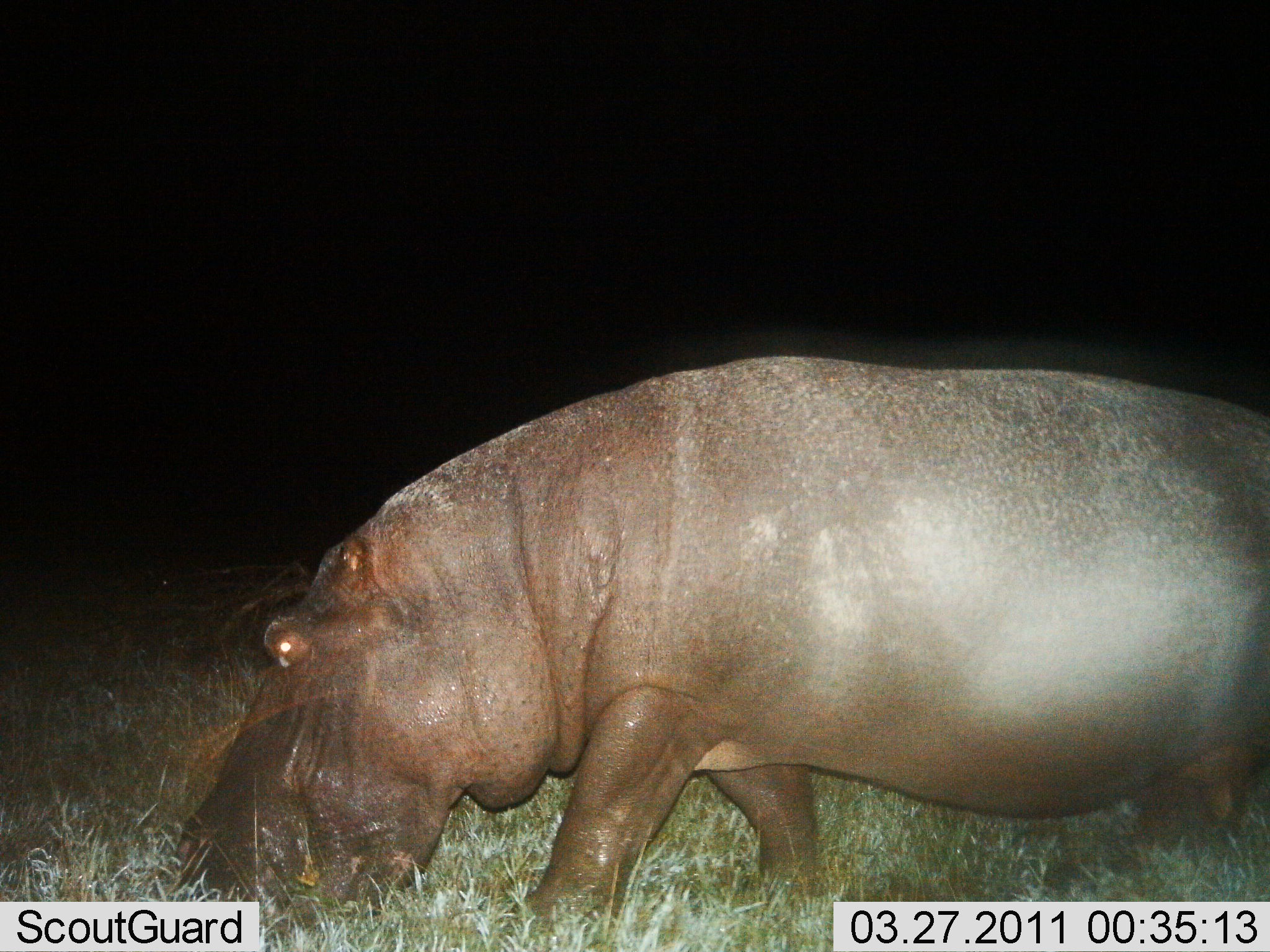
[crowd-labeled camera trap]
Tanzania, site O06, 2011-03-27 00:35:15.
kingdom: Animalia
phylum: Chordata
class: Mammalia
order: Artiodactyla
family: Hippopotamidae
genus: Hippopotamus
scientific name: Hippopotamus amphibius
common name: hippopotamus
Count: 1.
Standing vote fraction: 8%.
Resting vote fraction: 0%.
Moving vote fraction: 58%.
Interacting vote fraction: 0%.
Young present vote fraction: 0%.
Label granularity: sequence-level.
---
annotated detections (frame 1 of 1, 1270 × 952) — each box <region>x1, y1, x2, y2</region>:
animal: <region>174, 355, 1269, 952</region>